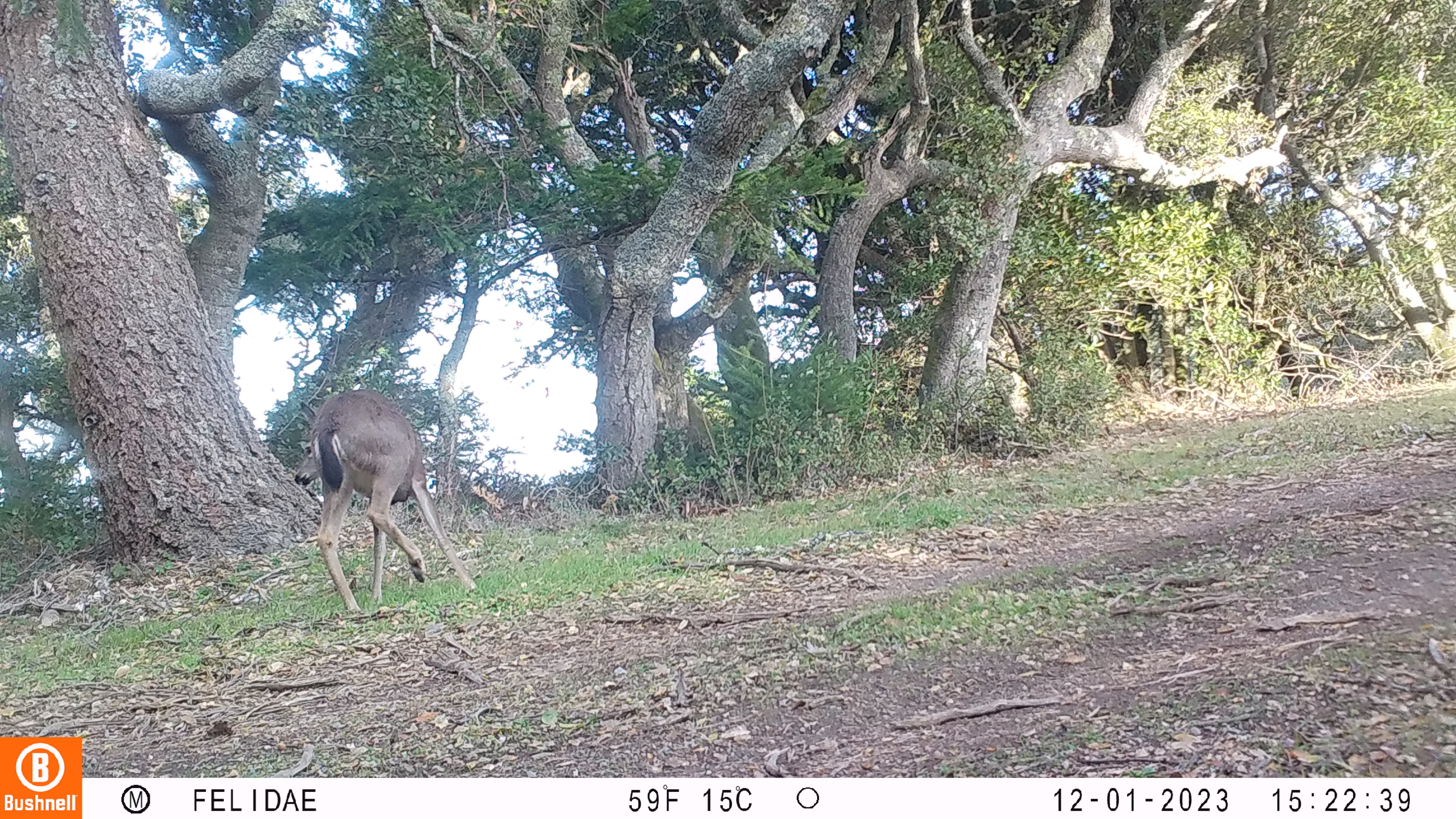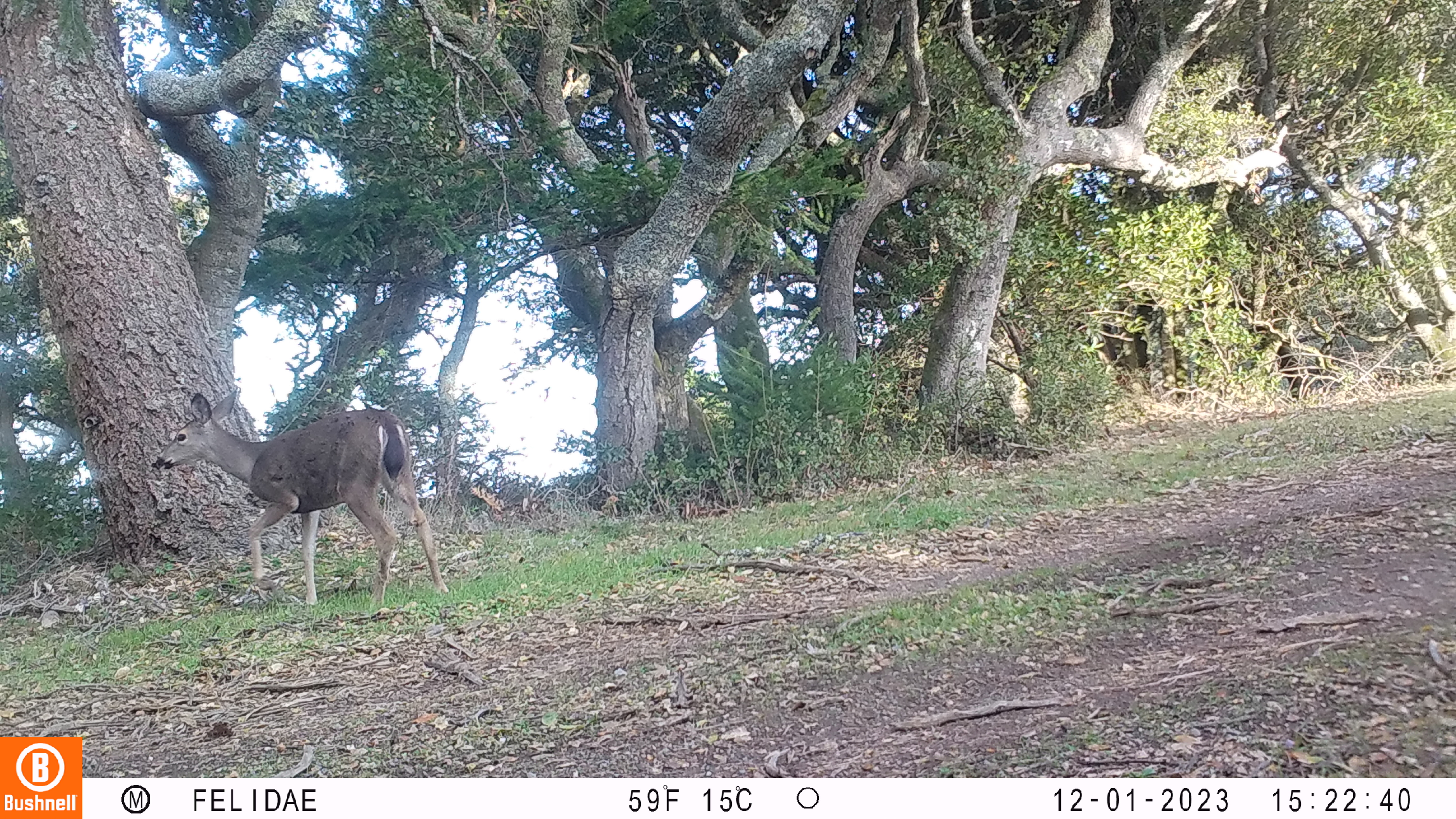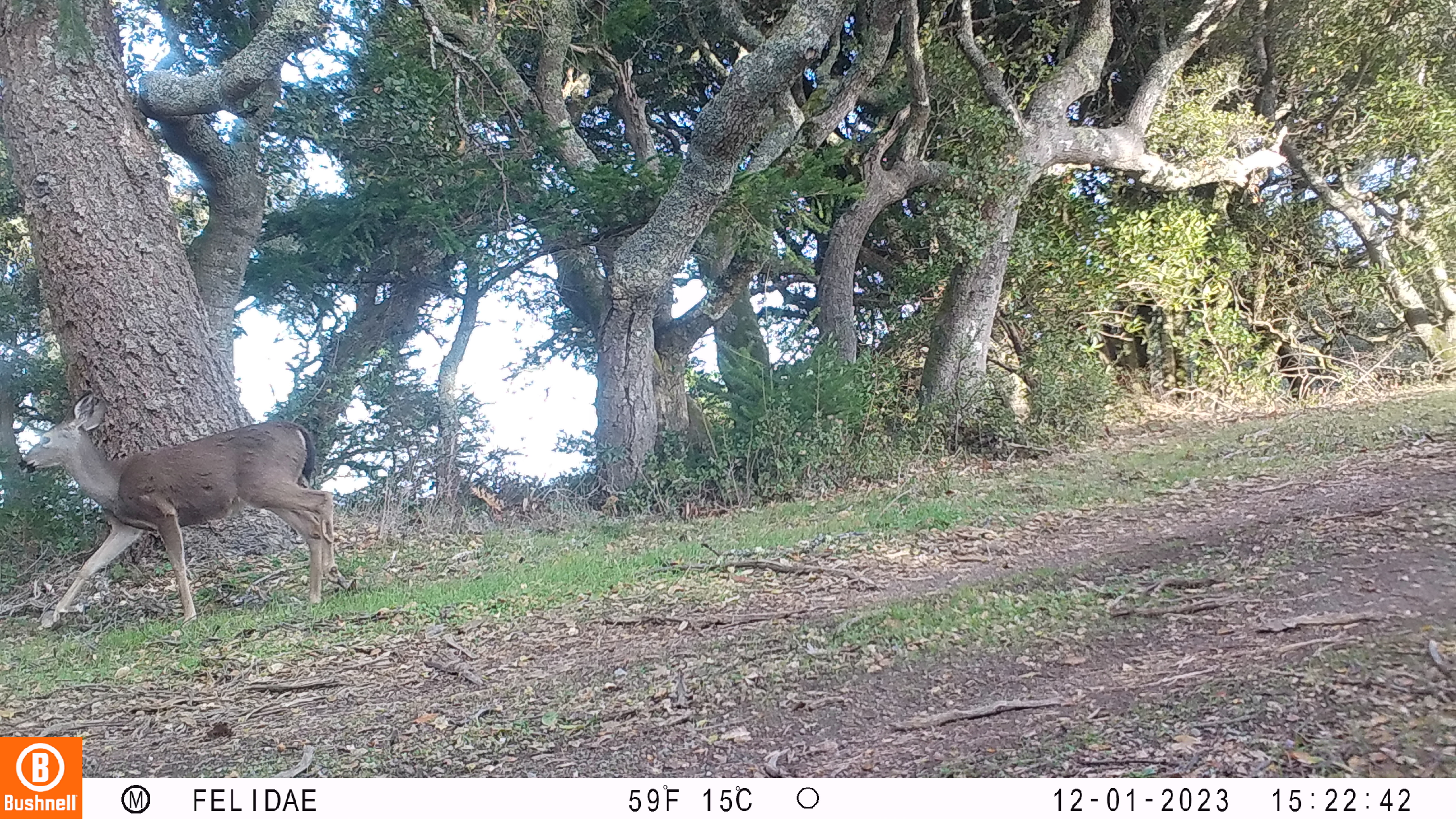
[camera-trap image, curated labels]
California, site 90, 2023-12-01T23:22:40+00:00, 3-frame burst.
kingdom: Animalia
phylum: Chordata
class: Mammalia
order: Artiodactyla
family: Cervidae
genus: Odocoileus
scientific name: Odocoileus hemionus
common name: mule deer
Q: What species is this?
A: Mule deer (Odocoileus hemionus).